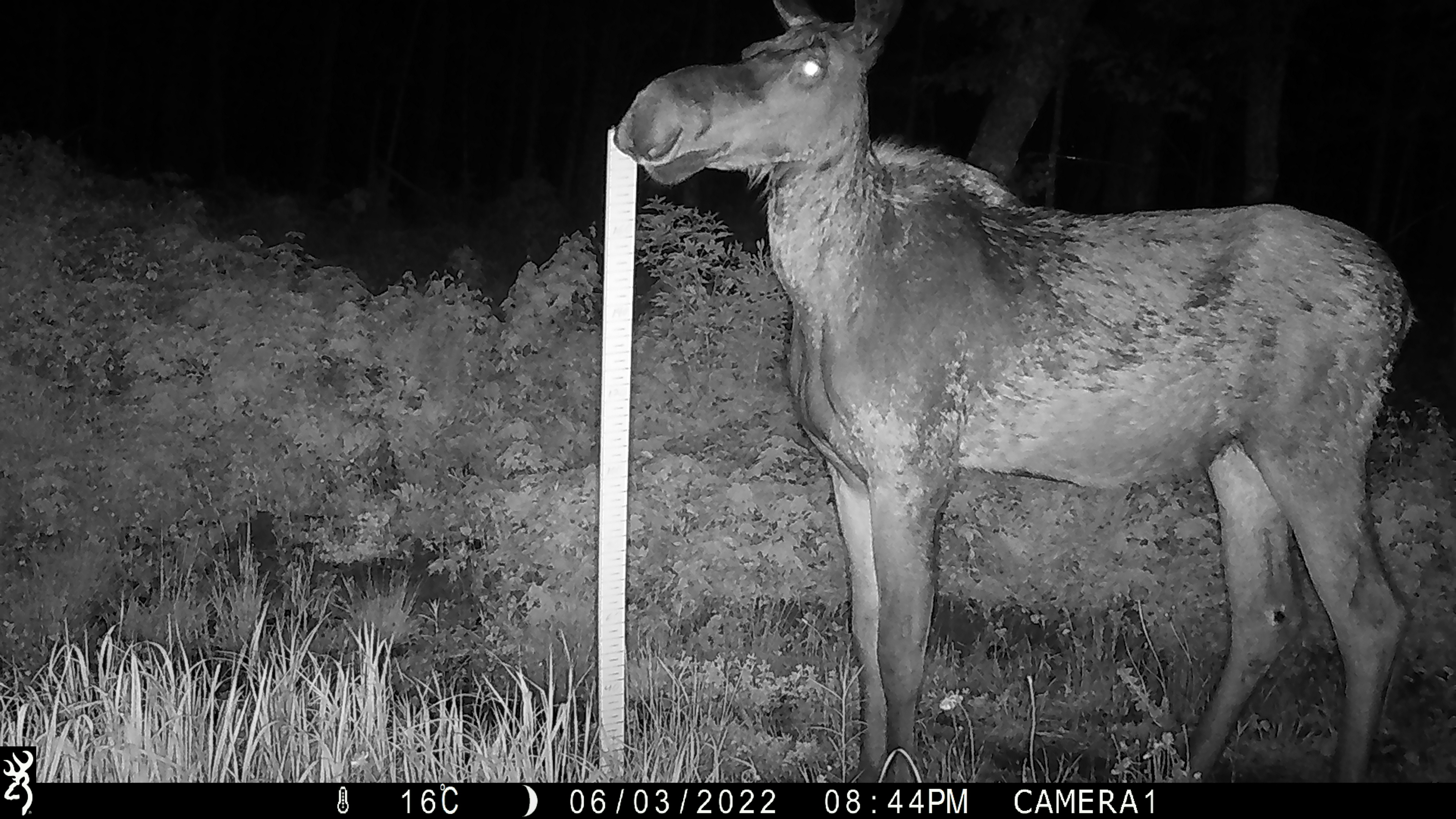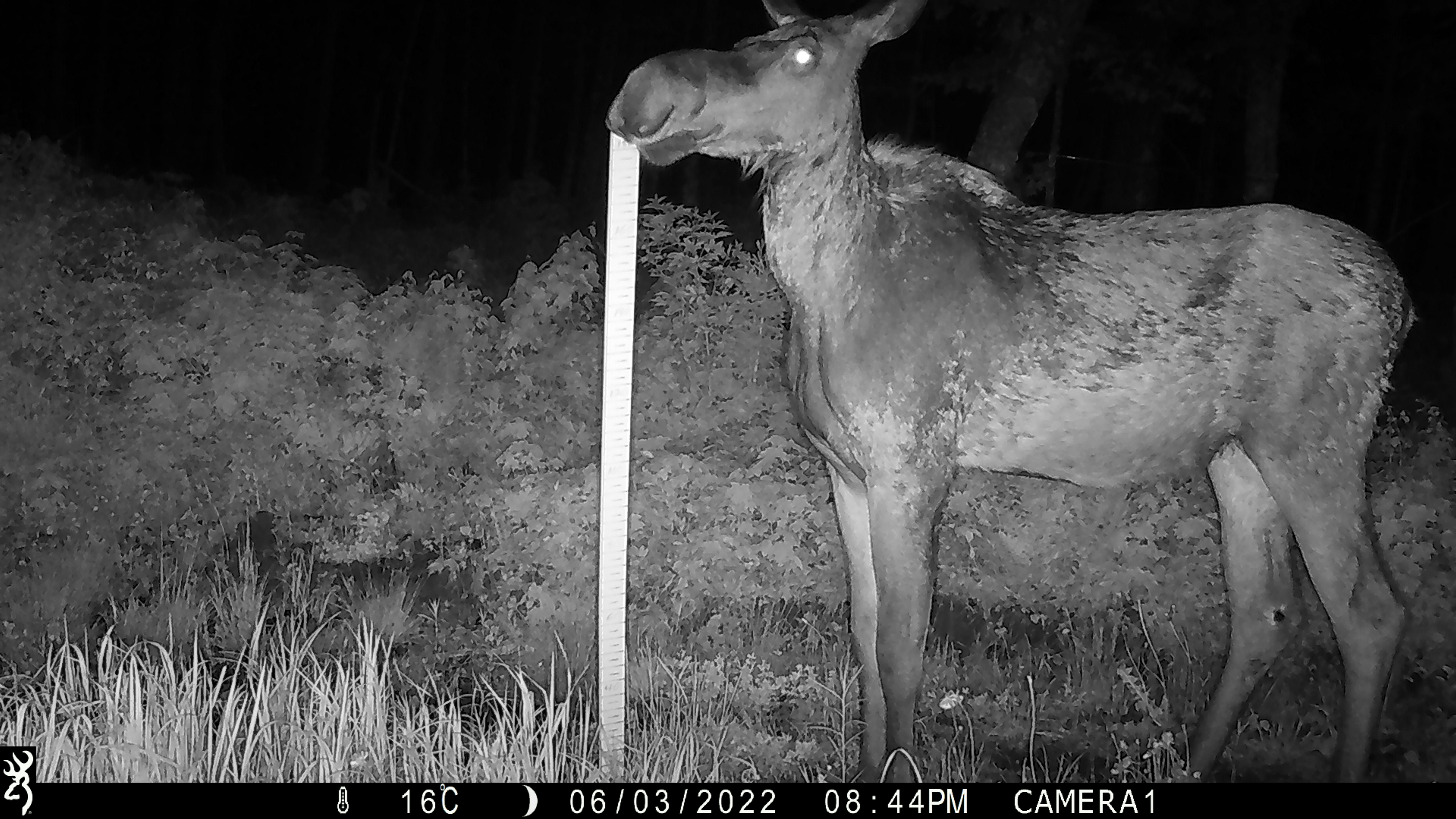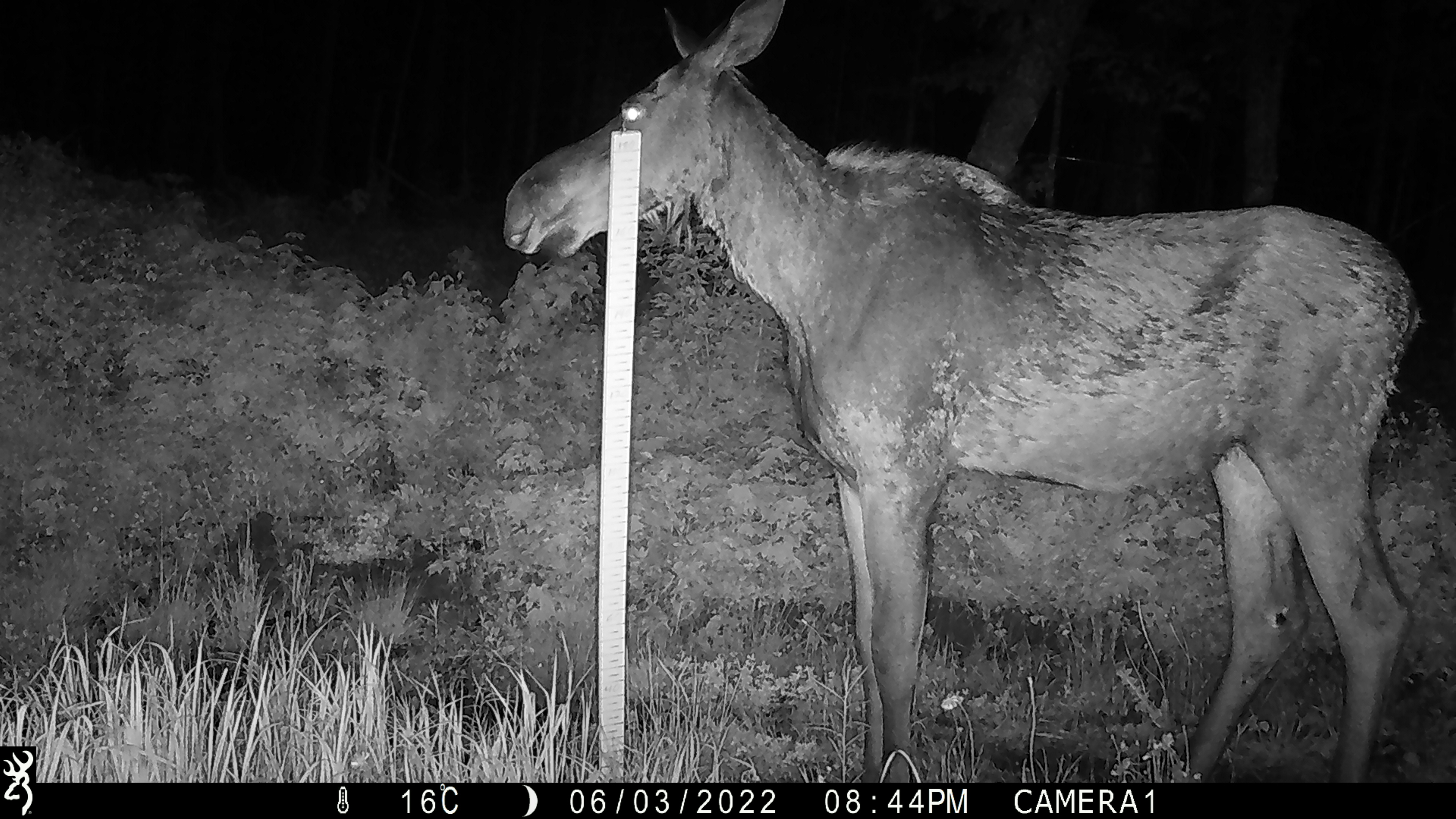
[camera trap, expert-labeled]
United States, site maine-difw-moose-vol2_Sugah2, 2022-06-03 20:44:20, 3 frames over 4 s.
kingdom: Animalia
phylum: Chordata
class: Mammalia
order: Artiodactyla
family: Cervidae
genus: Alces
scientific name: Alces alces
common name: moose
Moose (Alces alces).